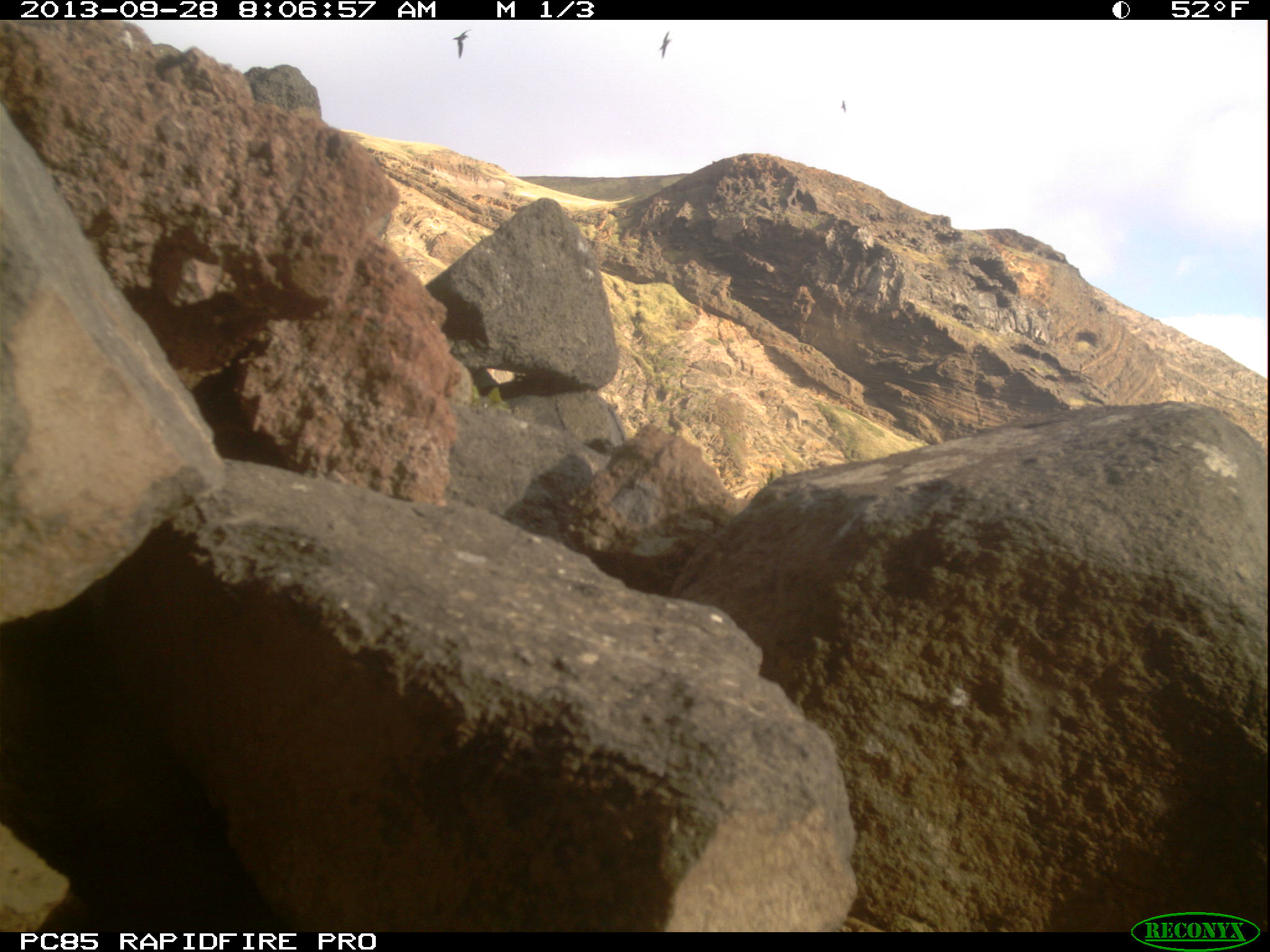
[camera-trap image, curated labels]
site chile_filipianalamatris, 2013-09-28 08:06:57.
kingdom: Animalia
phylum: Chordata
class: Aves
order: Procellariiformes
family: Procellariidae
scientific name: Procellariidae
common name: petrel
Petrel (Procellariidae).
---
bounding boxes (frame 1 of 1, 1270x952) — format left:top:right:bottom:
petrel: 450:26:474:63; 653:28:677:63; 832:92:856:116